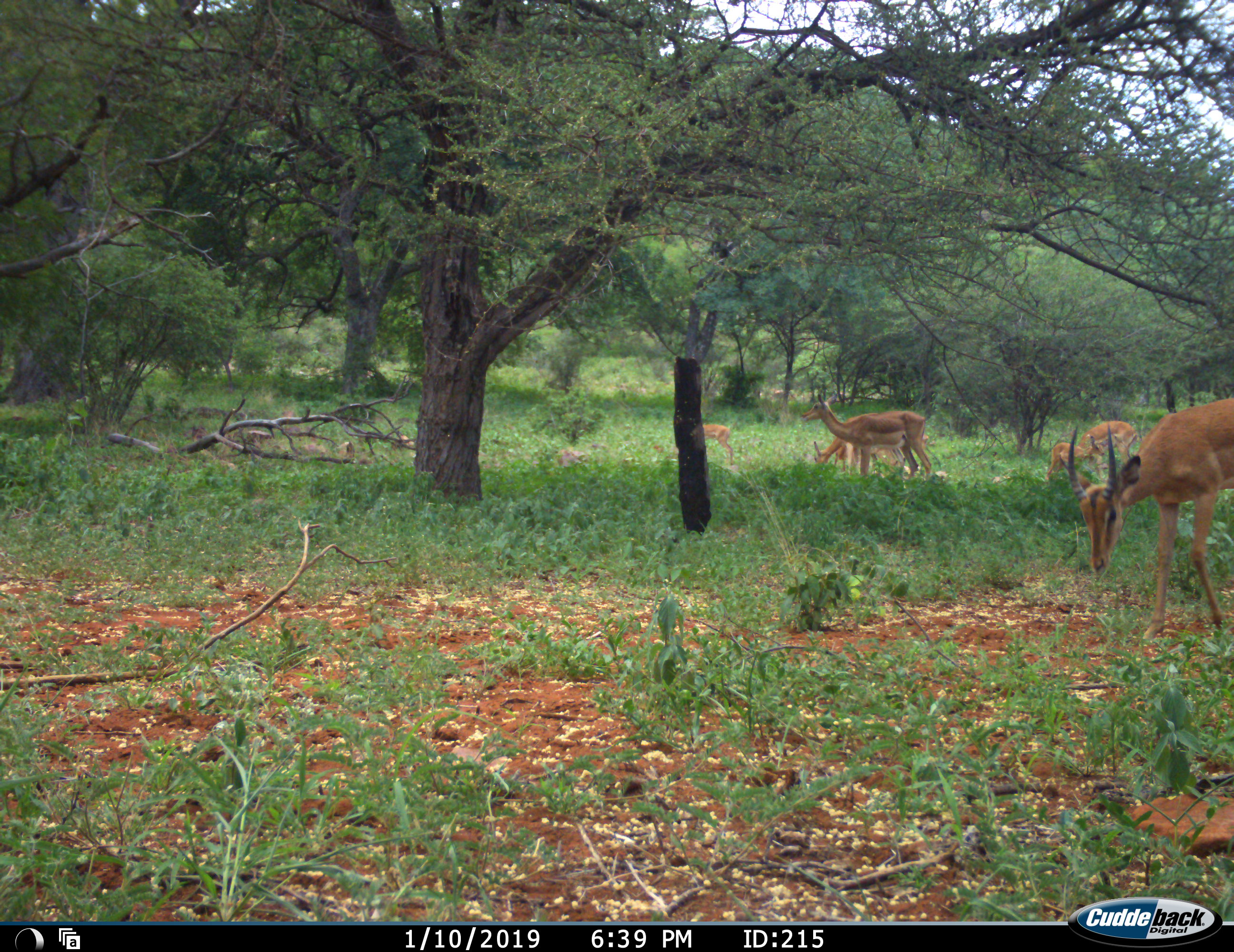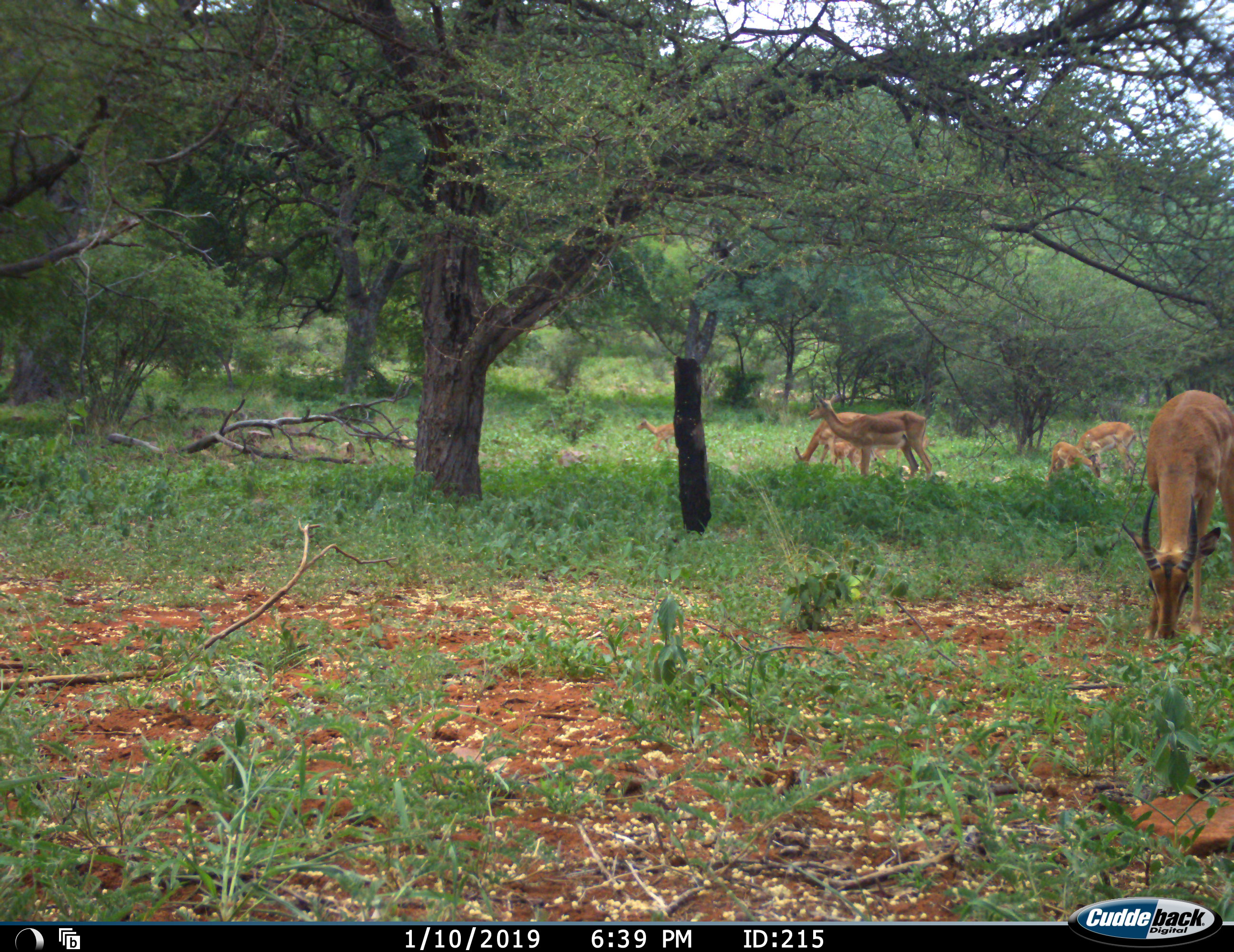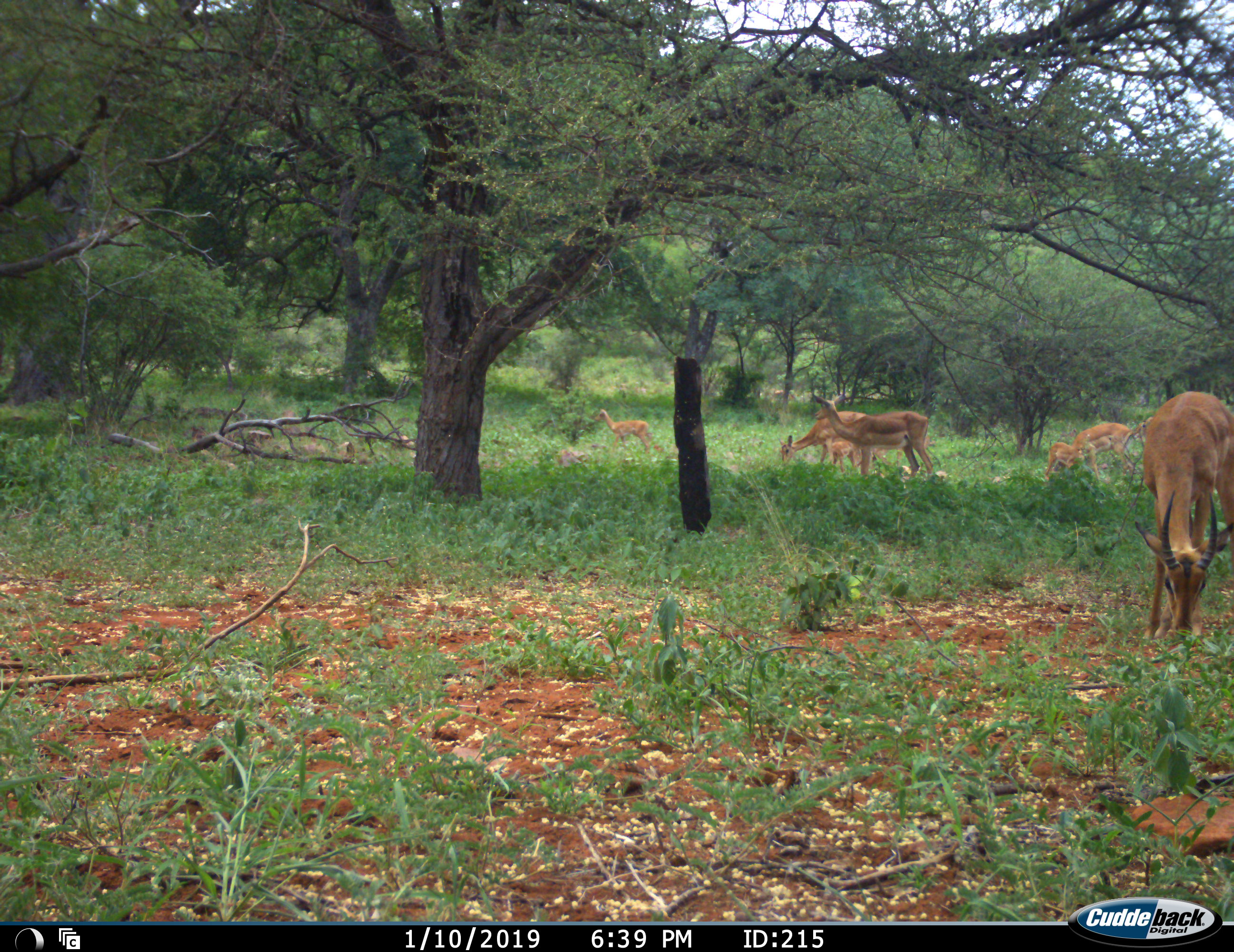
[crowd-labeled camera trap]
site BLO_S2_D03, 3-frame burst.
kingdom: Animalia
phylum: Chordata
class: Mammalia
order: Artiodactyla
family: Bovidae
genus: Aepyceros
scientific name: Aepyceros melampus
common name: impala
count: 7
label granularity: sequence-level